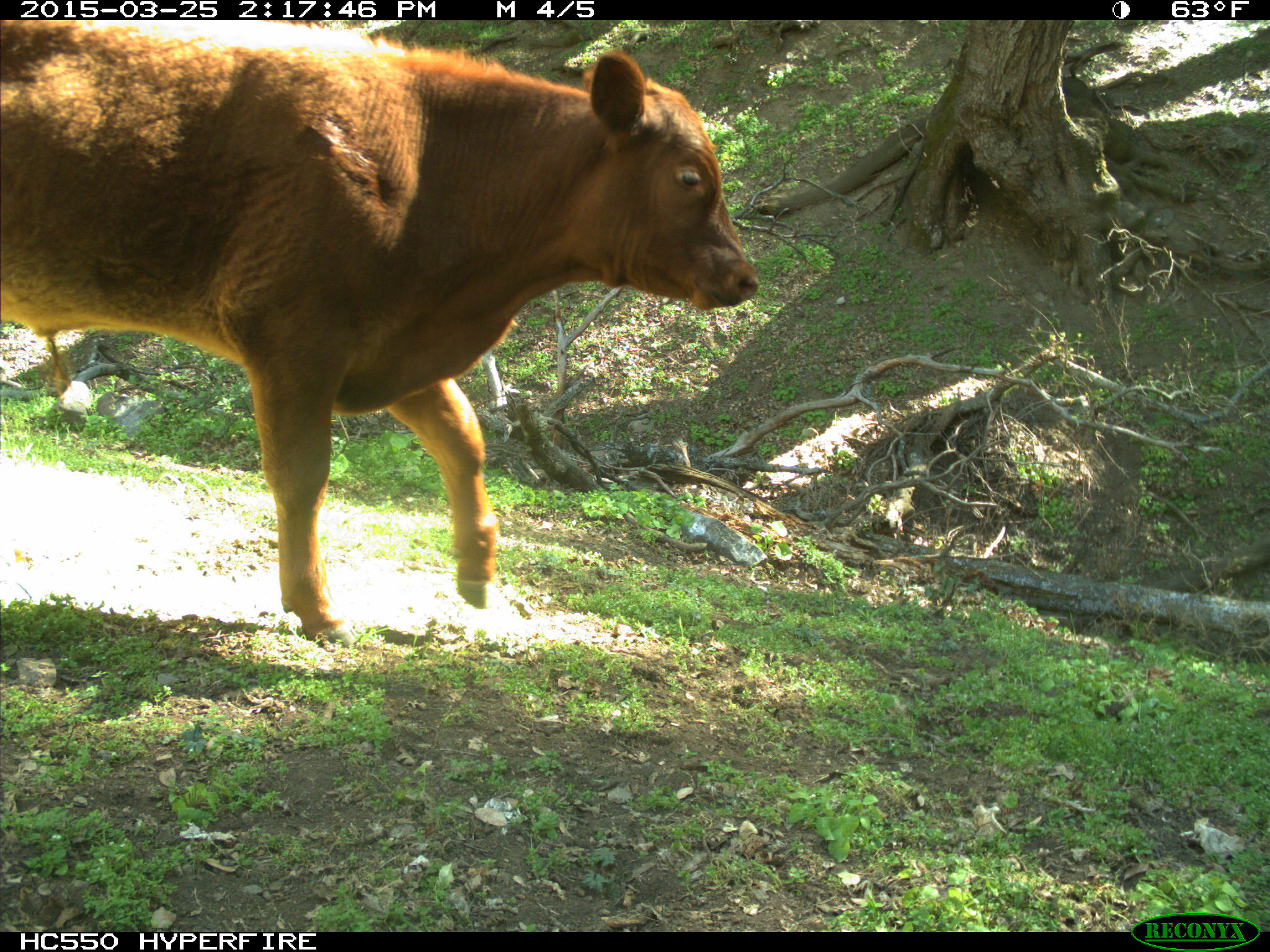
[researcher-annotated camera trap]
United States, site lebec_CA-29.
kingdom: Animalia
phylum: Chordata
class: Mammalia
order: Artiodactyla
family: Bovidae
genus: Bos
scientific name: Bos taurus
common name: domestic cow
Bos taurus (domestic cow).